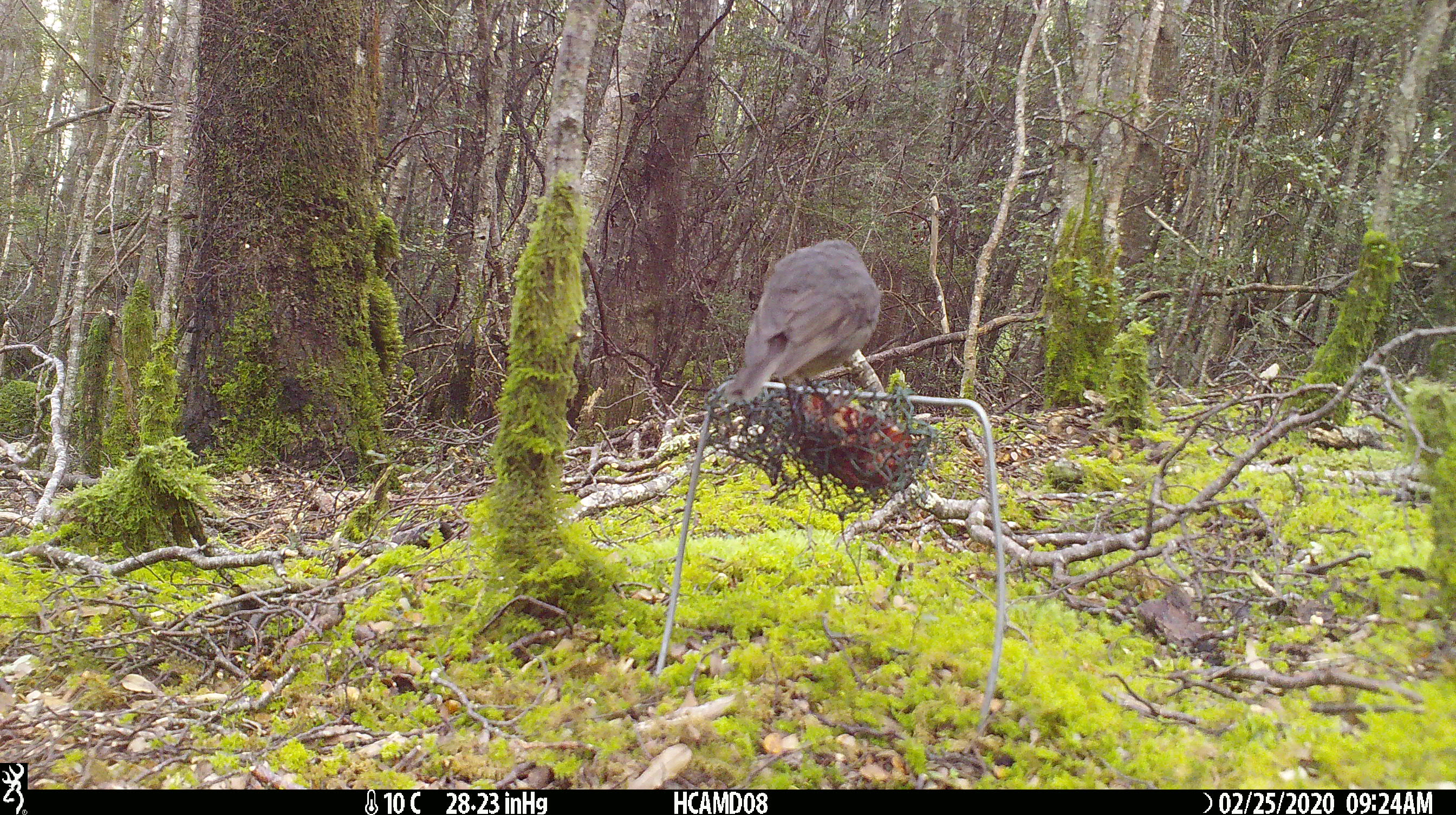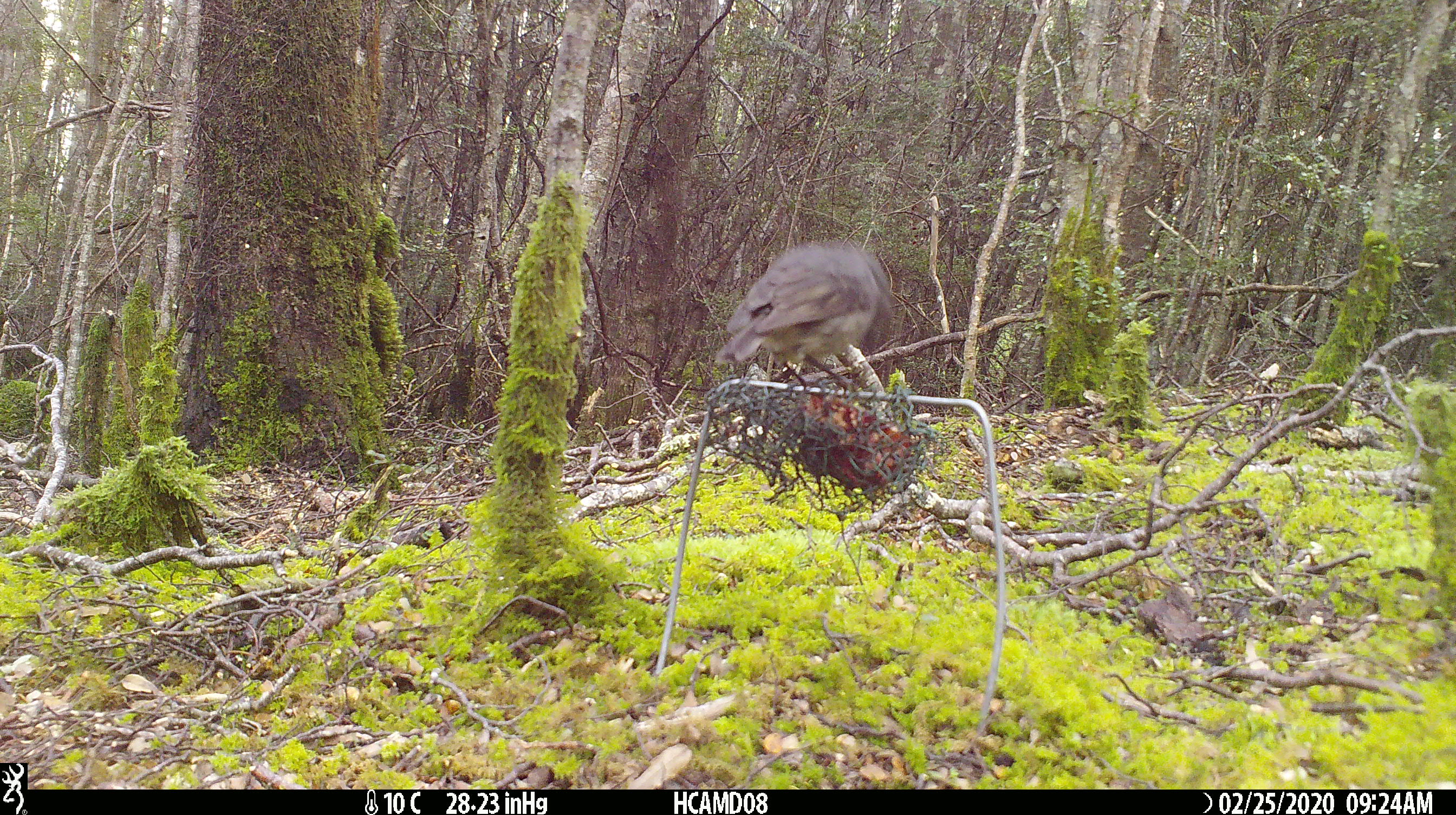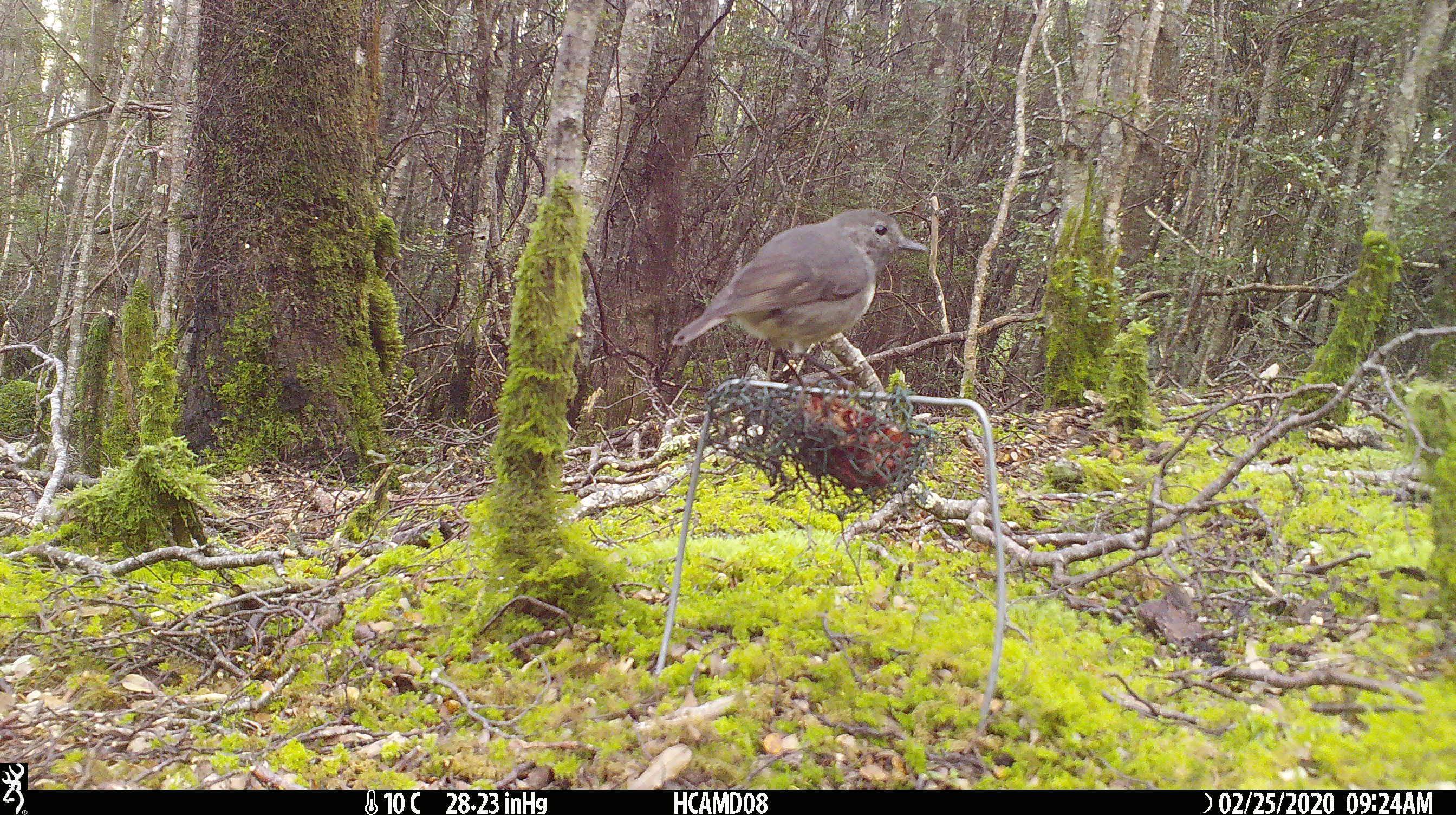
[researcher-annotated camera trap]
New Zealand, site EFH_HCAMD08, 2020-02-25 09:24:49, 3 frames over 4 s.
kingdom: Animalia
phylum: Chordata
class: Aves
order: Passeriformes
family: Petroicidae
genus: Petroica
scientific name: Petroica australis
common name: new zealand robin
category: robin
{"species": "robin (new zealand robin) (Petroica australis)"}